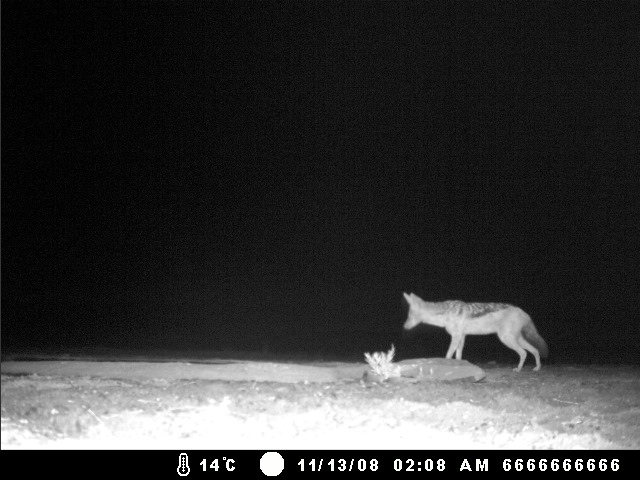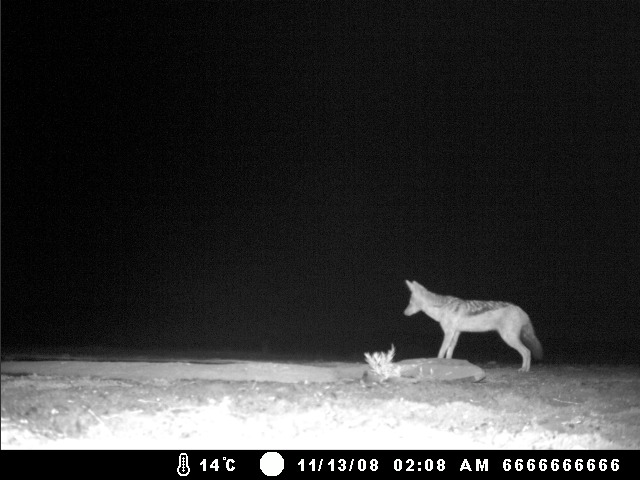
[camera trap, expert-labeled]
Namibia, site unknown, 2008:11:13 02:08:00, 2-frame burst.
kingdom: Animalia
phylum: Chordata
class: Mammalia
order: Carnivora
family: Canidae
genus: Lupulella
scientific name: Lupulella mesomelas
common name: black-backed jackal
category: canis mesomelas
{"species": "canis mesomelas (black-backed jackal) (Lupulella mesomelas)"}